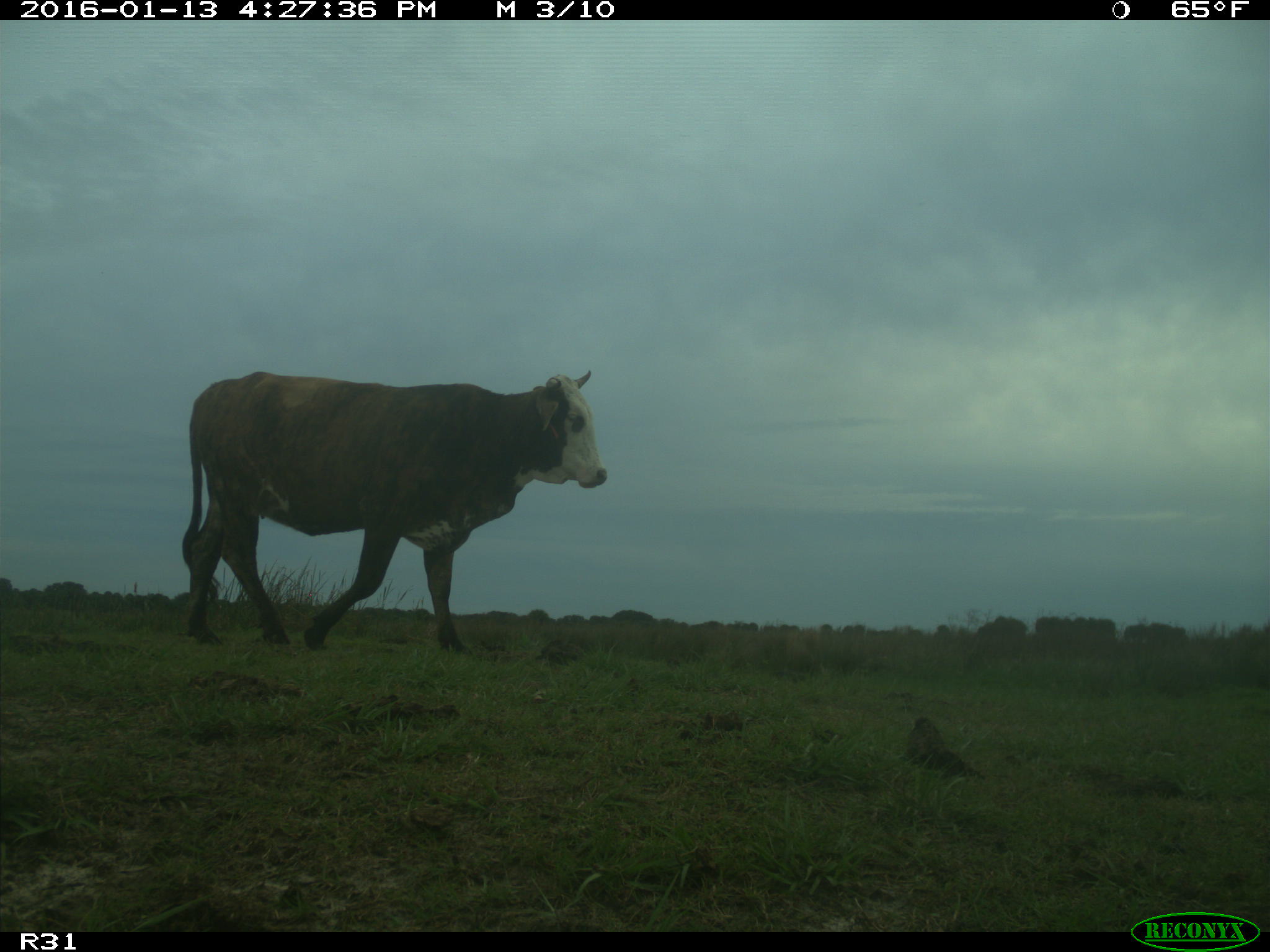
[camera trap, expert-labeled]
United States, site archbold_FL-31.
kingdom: Animalia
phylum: Chordata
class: Mammalia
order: Artiodactyla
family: Bovidae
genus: Bos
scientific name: Bos taurus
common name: domestic cow